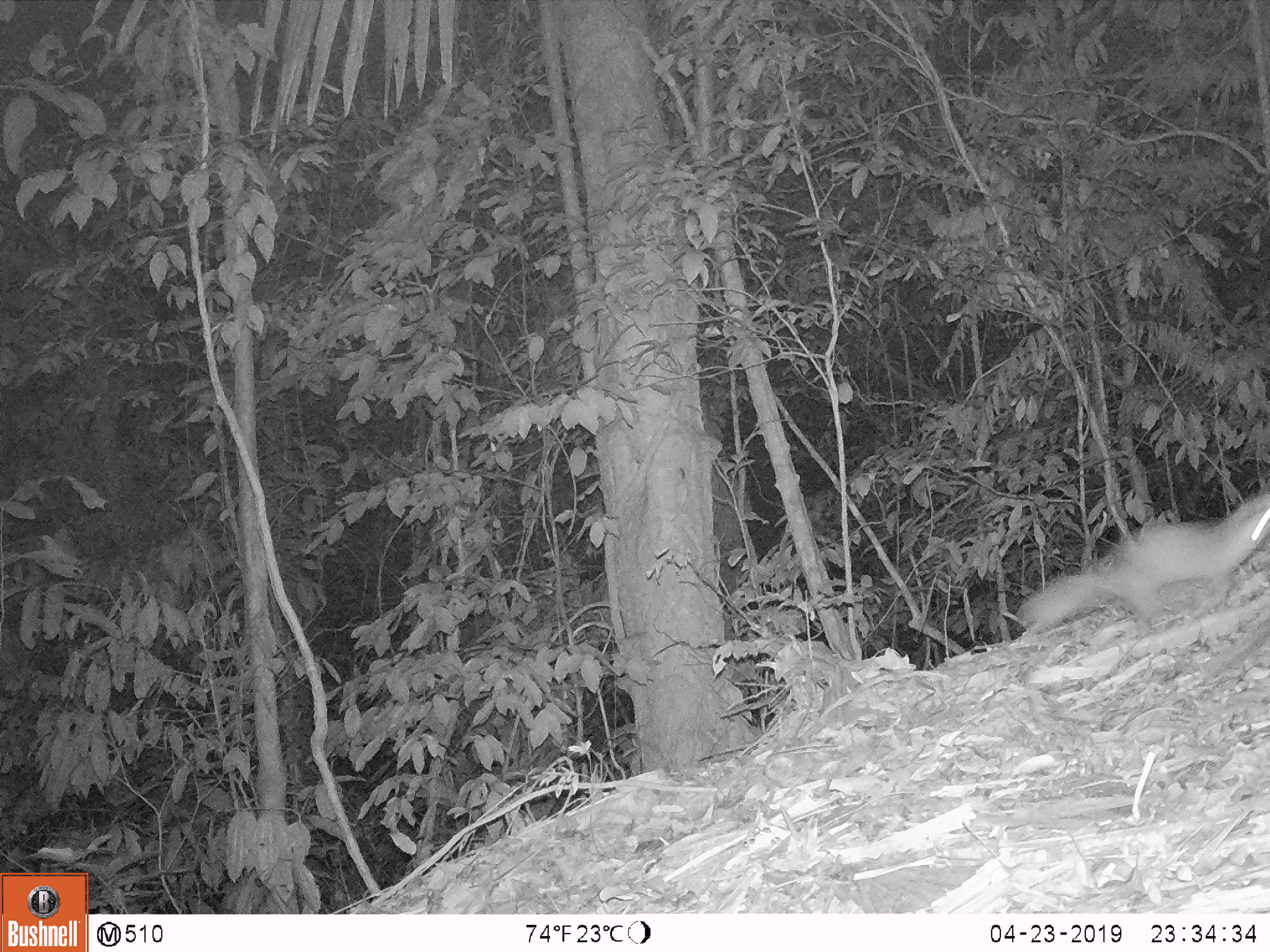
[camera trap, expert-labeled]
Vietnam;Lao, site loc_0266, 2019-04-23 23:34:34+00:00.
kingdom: Animalia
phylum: Chordata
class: Mammalia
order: Carnivora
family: Mustelidae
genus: Melogale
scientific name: Melogale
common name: ferret badger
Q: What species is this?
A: Ferret badger (Melogale).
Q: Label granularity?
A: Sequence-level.